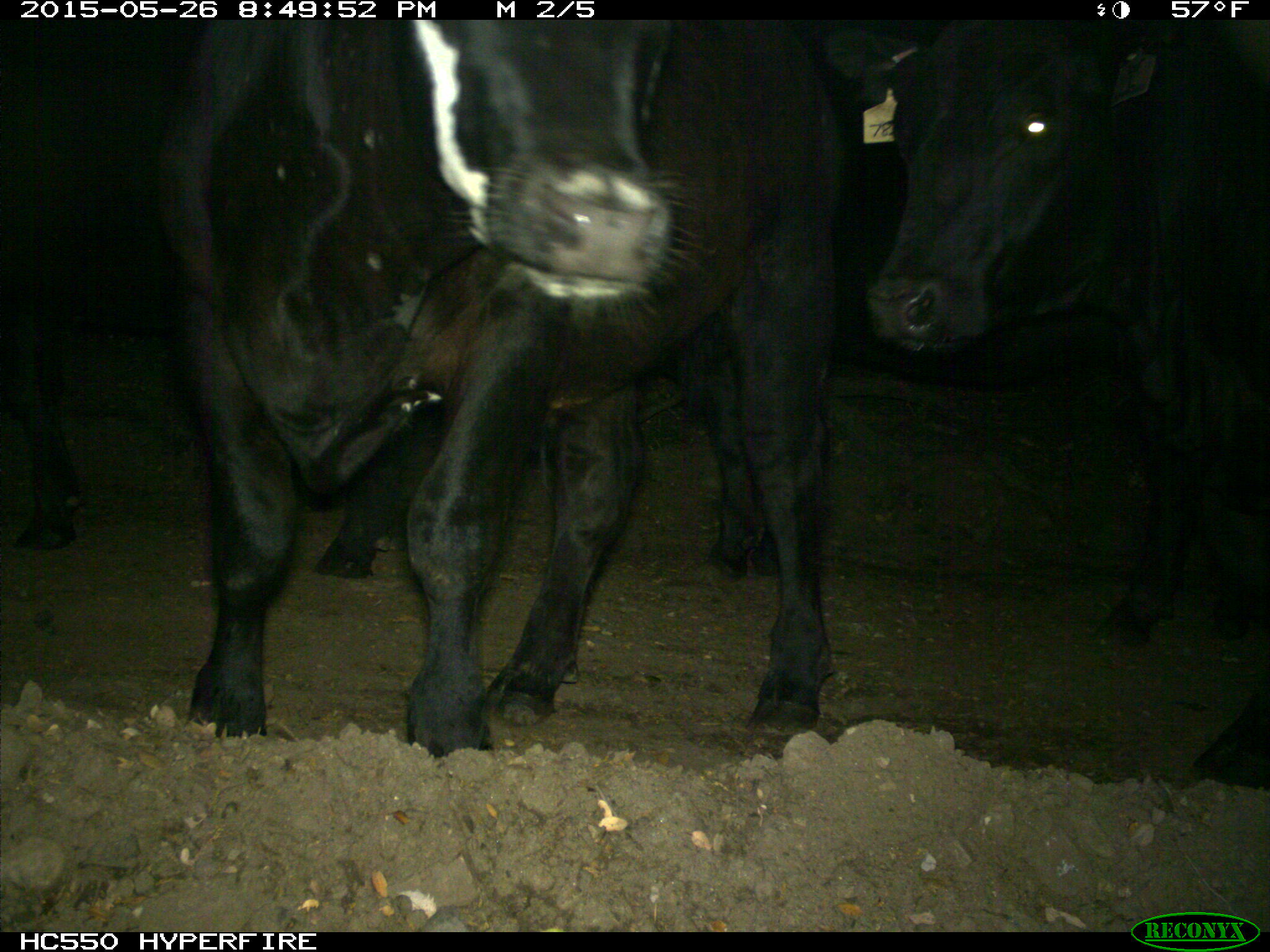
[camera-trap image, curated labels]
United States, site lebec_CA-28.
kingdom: Animalia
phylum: Chordata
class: Mammalia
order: Artiodactyla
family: Bovidae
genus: Bos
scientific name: Bos taurus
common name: domestic cow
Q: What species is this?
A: Bos taurus (domestic cow).